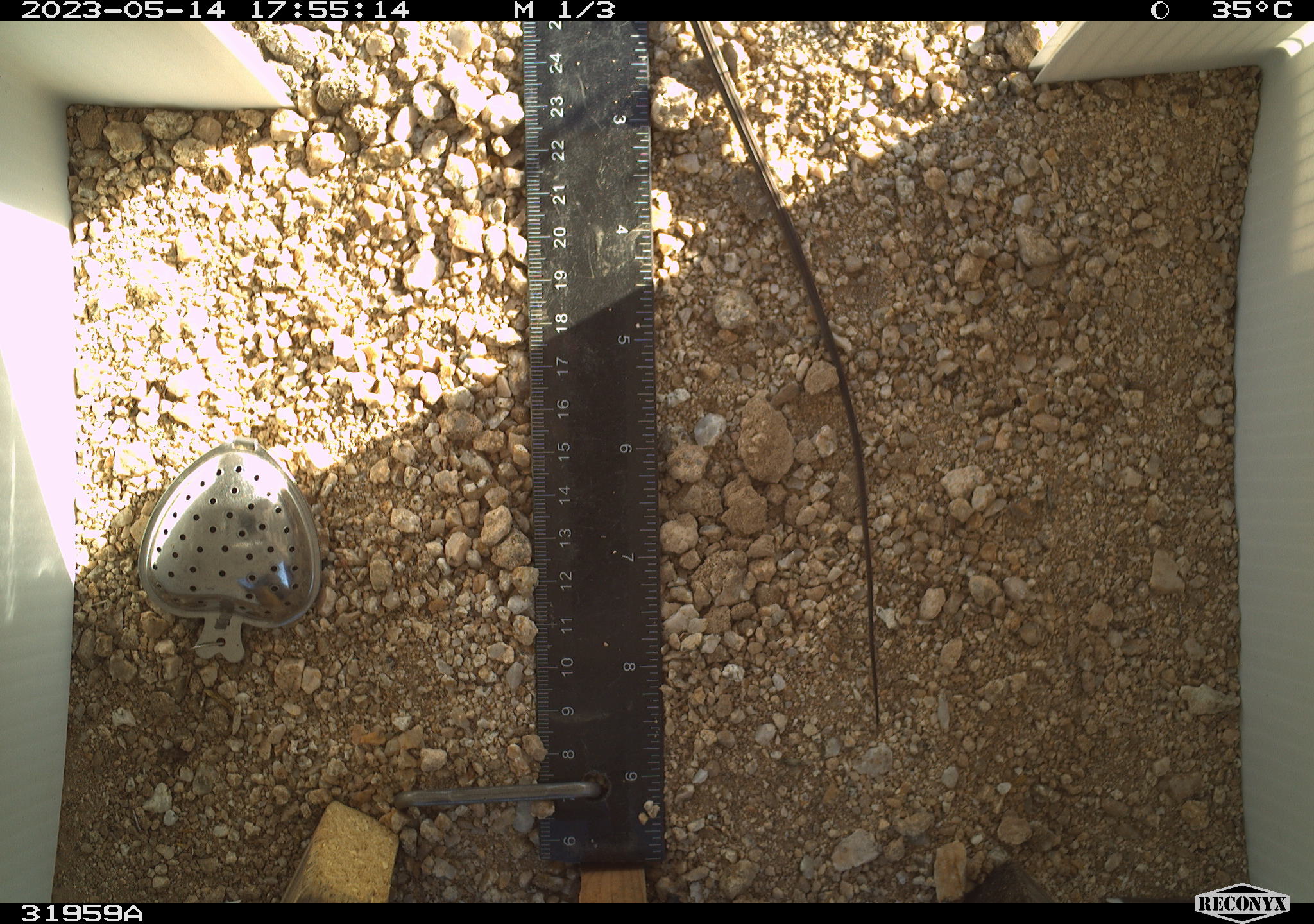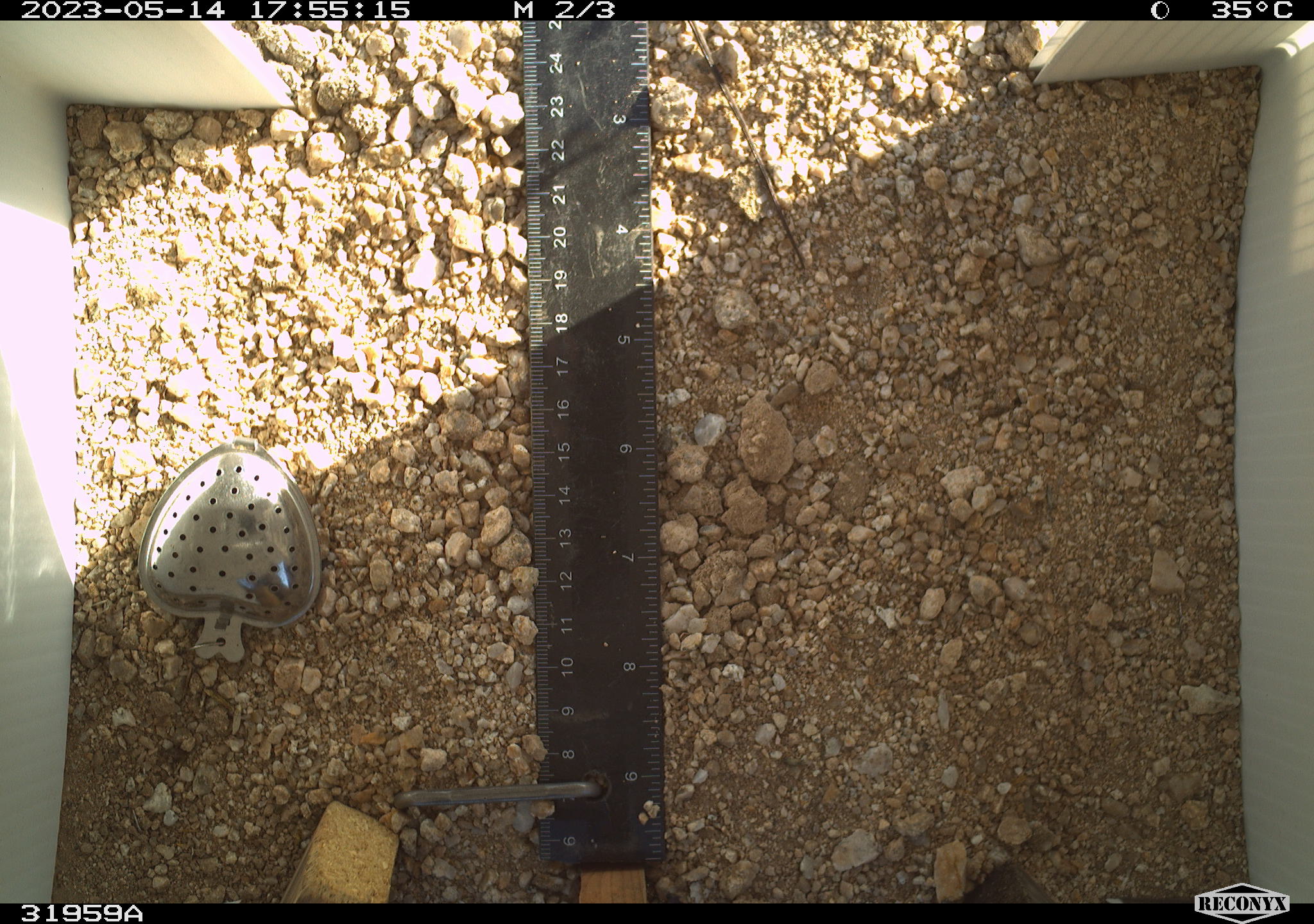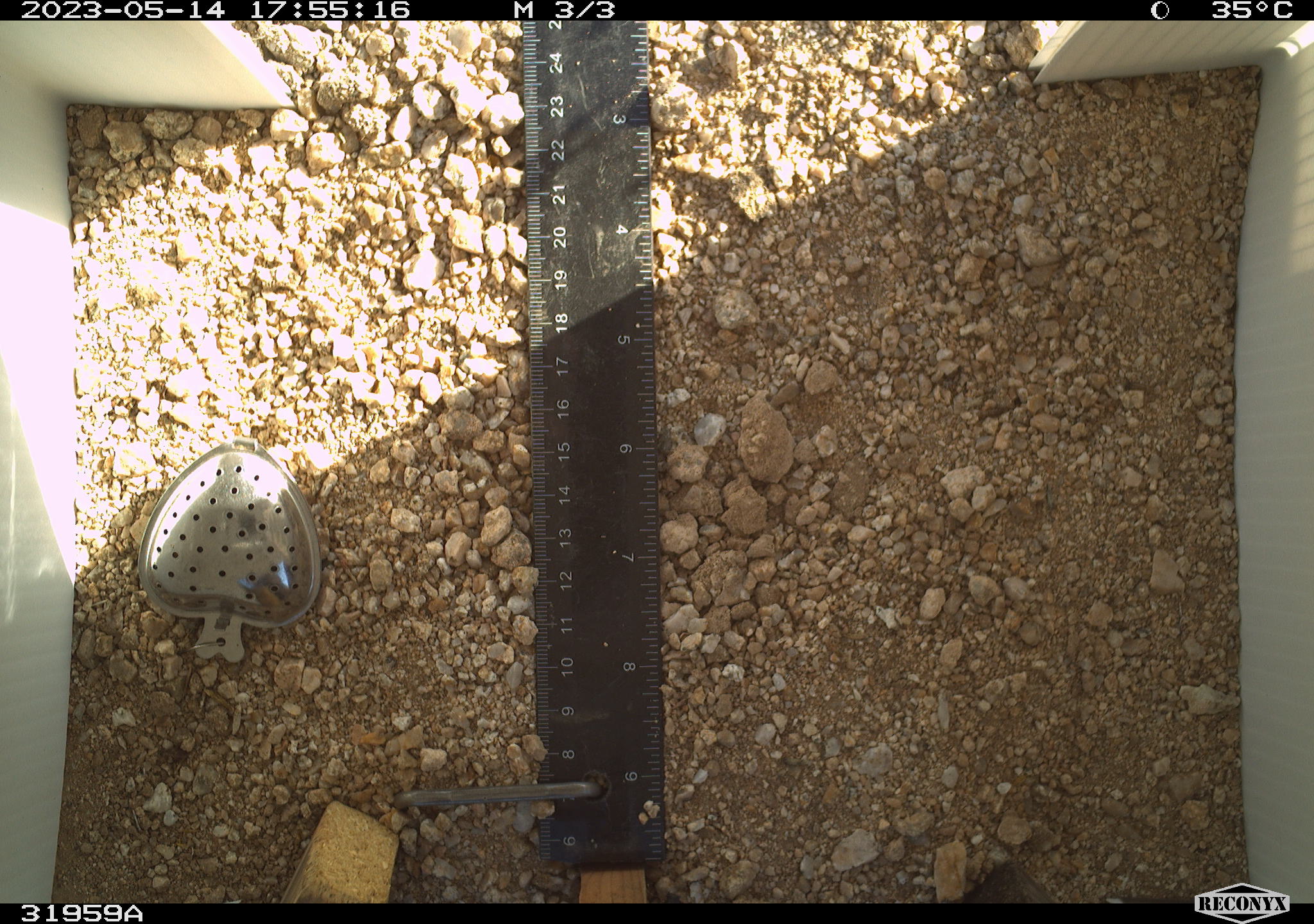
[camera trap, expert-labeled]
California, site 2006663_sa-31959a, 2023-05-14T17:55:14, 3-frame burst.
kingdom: Animalia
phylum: Chordata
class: Reptilia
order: Squamata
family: Teiidae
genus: Aspidoscelis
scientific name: Aspidoscelis tigris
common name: western whiptail